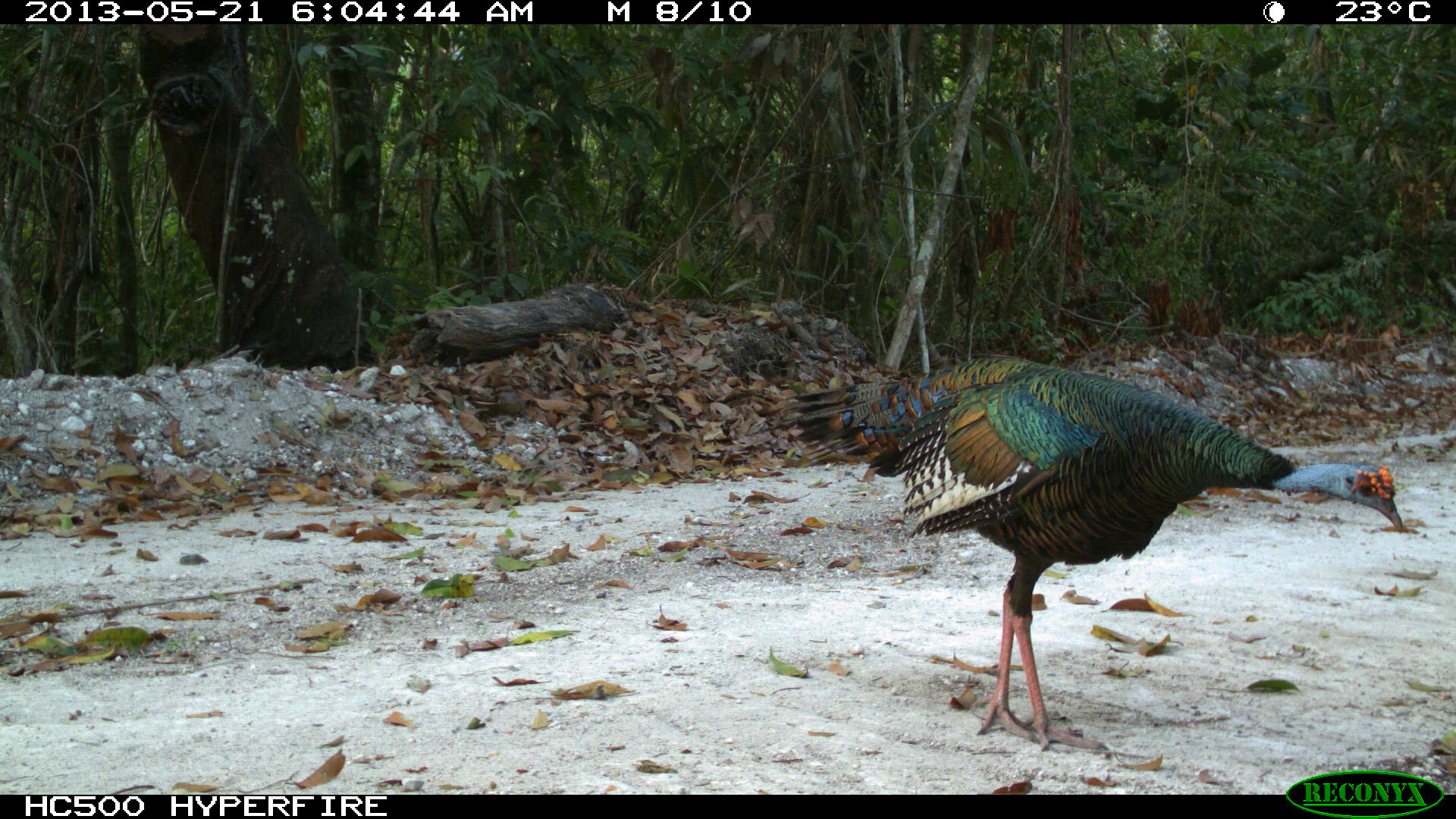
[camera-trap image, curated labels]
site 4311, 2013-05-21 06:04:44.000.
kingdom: Animalia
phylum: Chordata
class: Aves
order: Galliformes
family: Phasianidae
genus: Meleagris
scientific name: Meleagris ocellata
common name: ocellated turkey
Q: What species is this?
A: Meleagris ocellata (ocellated turkey).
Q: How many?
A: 1.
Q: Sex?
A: Male.